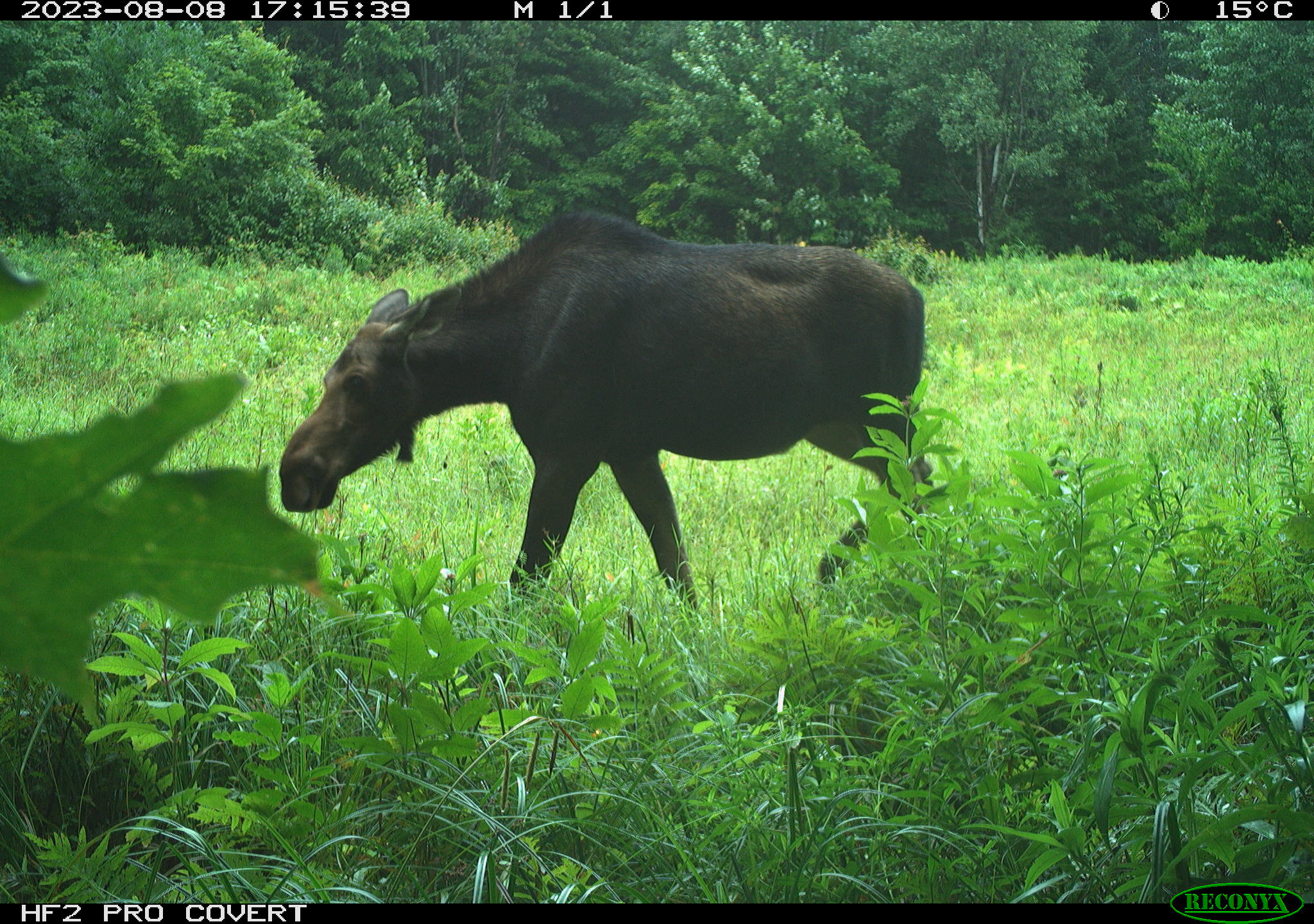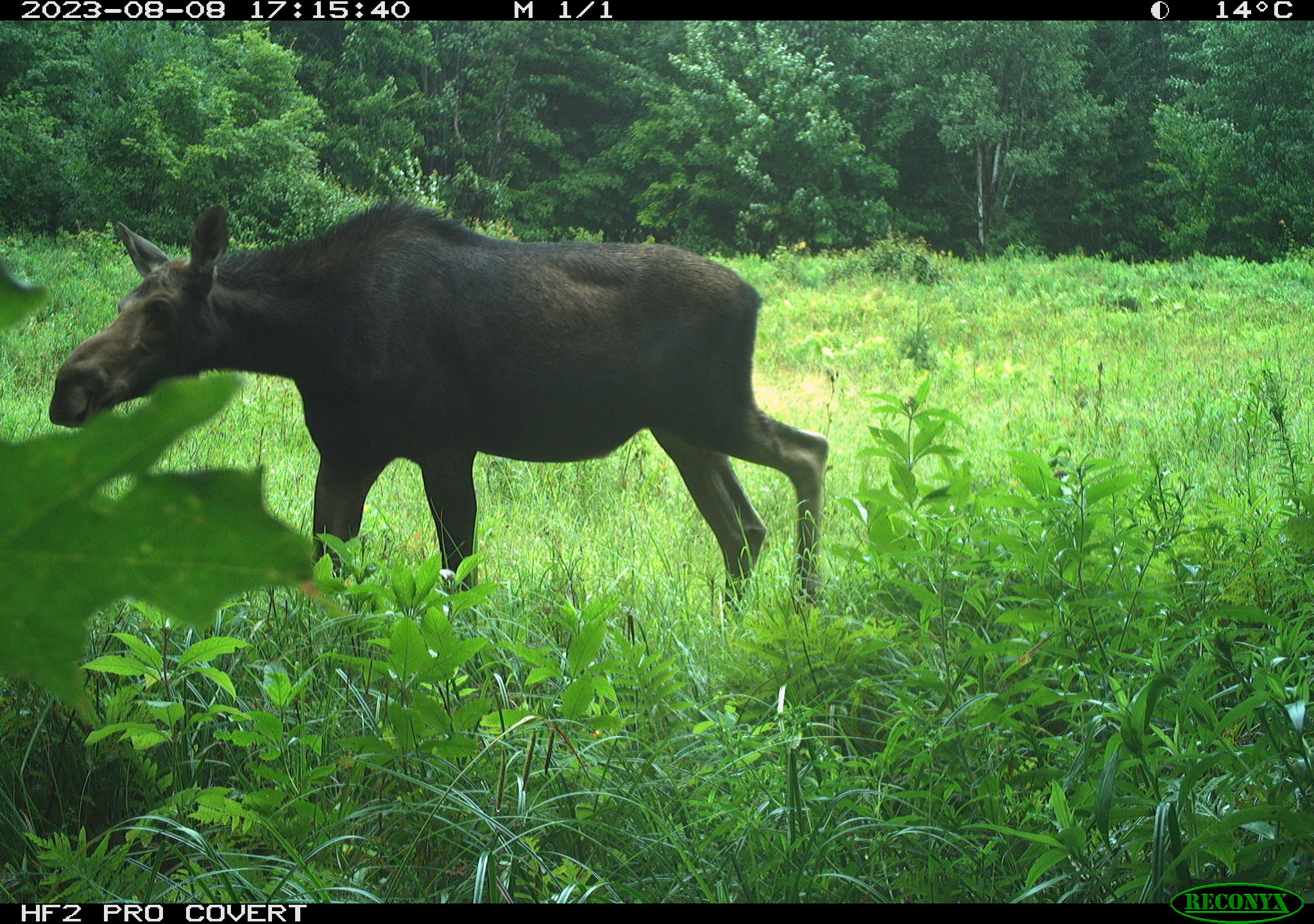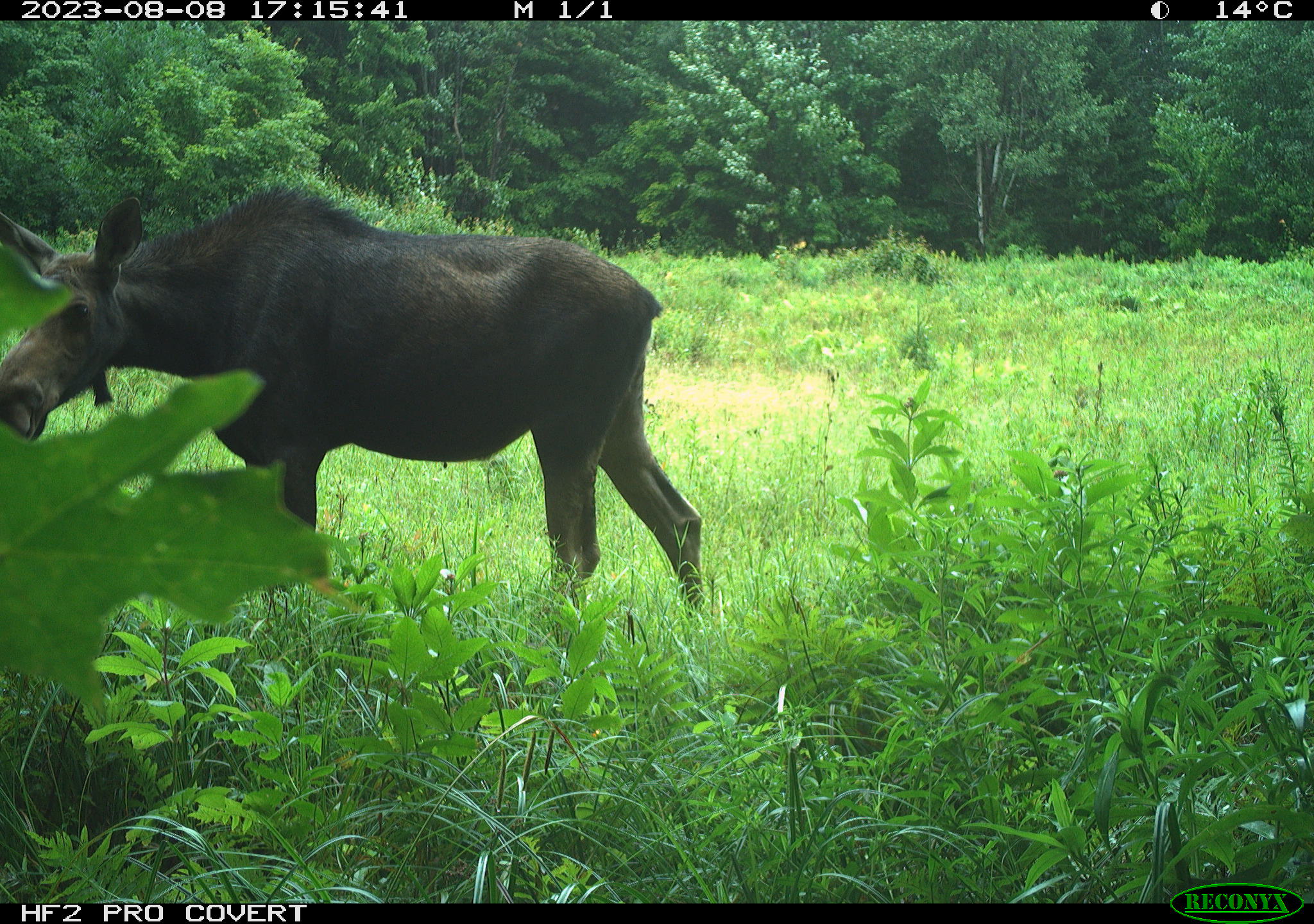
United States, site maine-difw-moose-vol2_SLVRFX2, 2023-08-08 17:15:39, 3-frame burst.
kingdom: Animalia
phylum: Chordata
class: Mammalia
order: Artiodactyla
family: Cervidae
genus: Alces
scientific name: Alces alces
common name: moose